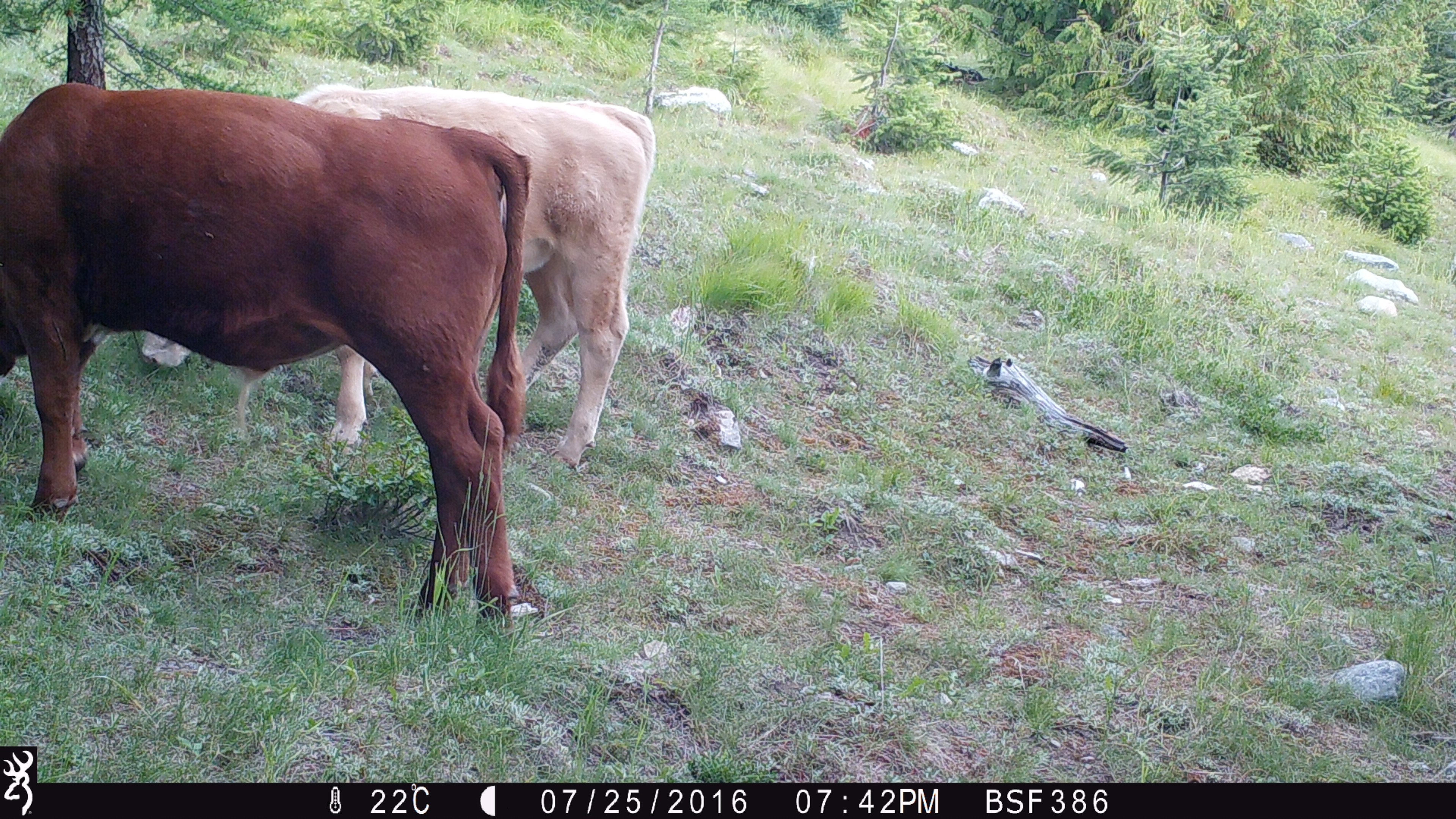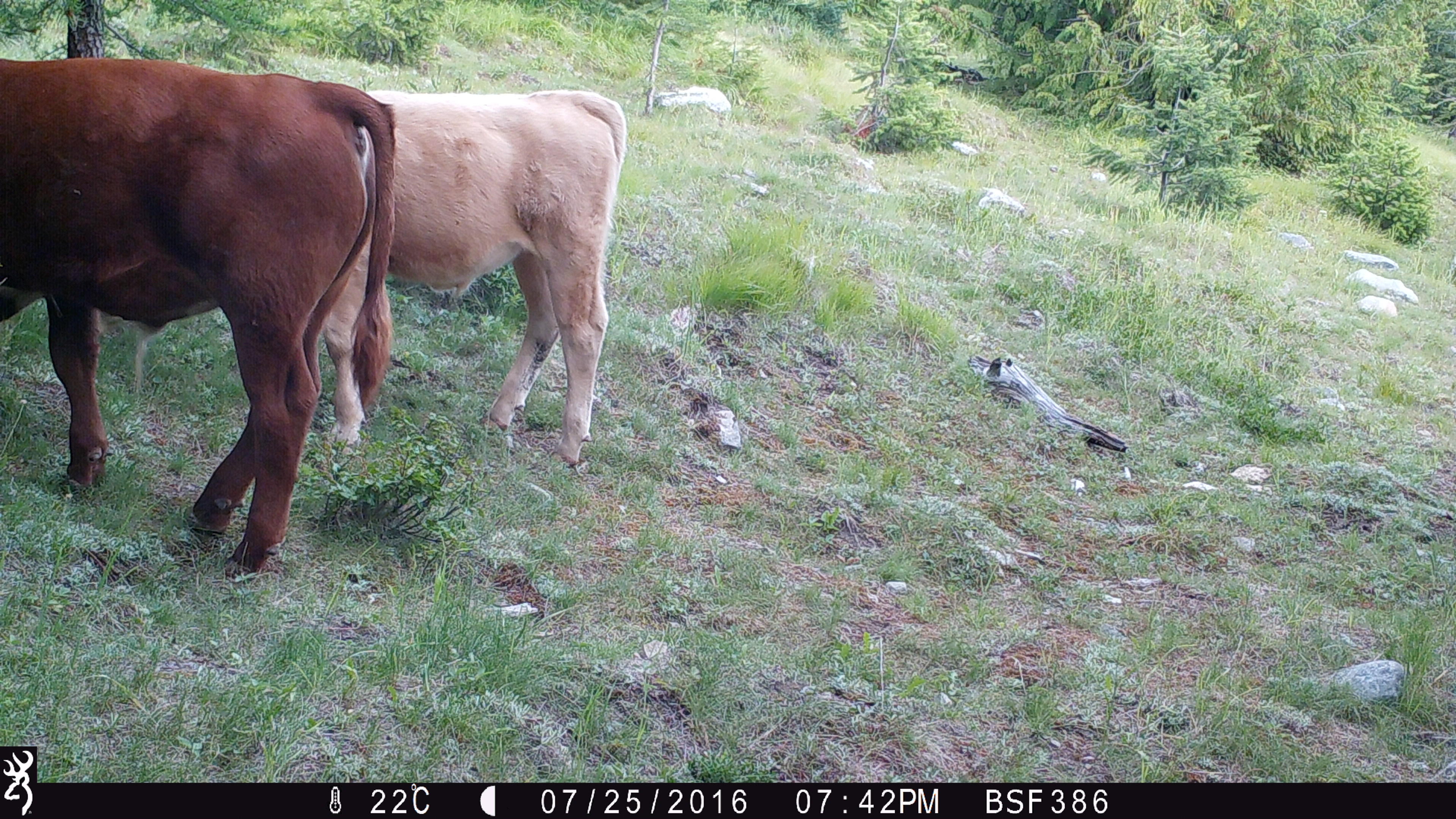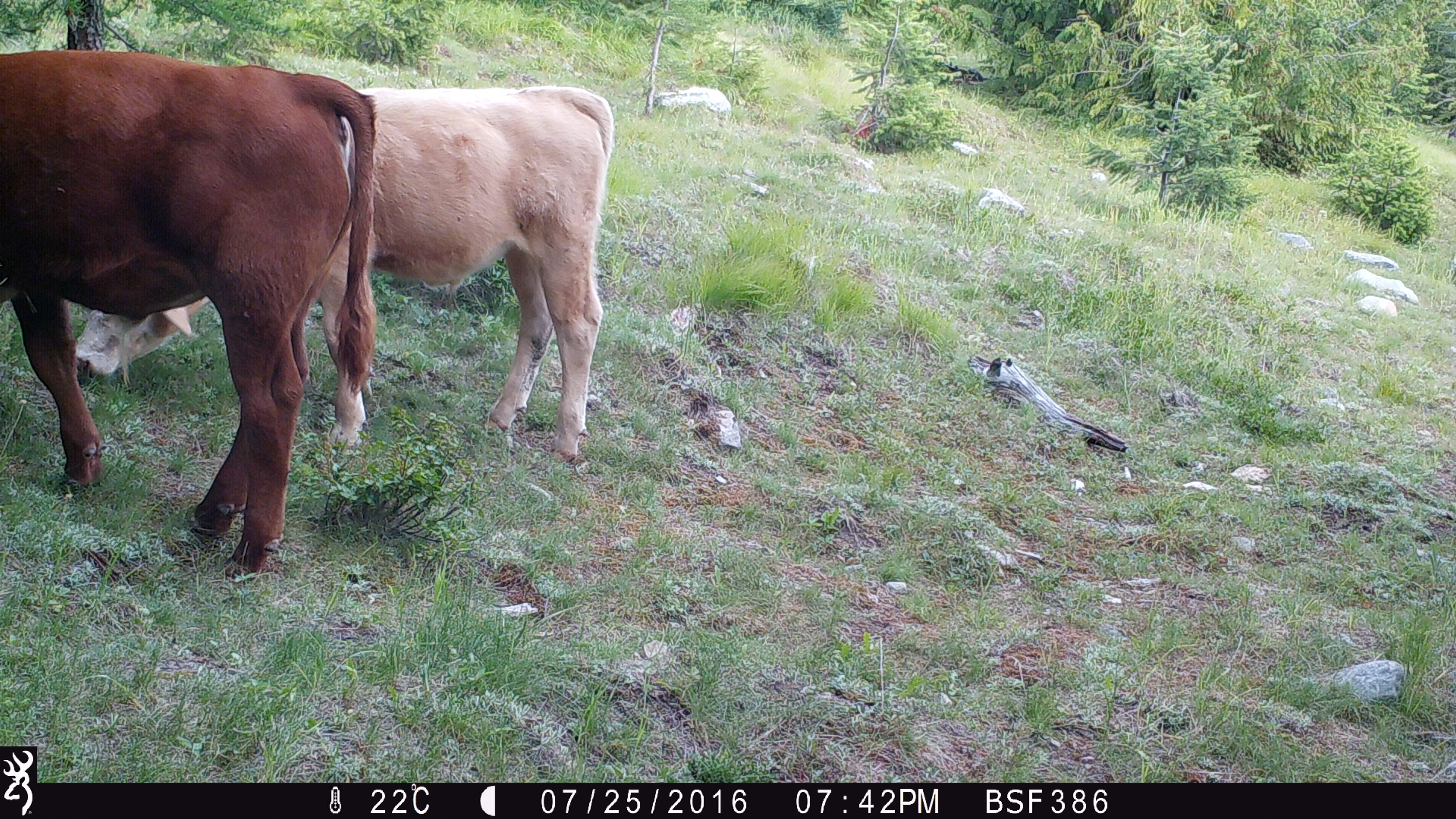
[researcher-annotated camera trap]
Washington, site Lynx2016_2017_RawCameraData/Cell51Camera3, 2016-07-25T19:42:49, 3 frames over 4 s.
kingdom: Animalia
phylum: Chordata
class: Mammalia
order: Artiodactyla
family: Bovidae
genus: Bos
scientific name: Bos taurus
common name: domestic cattle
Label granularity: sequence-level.